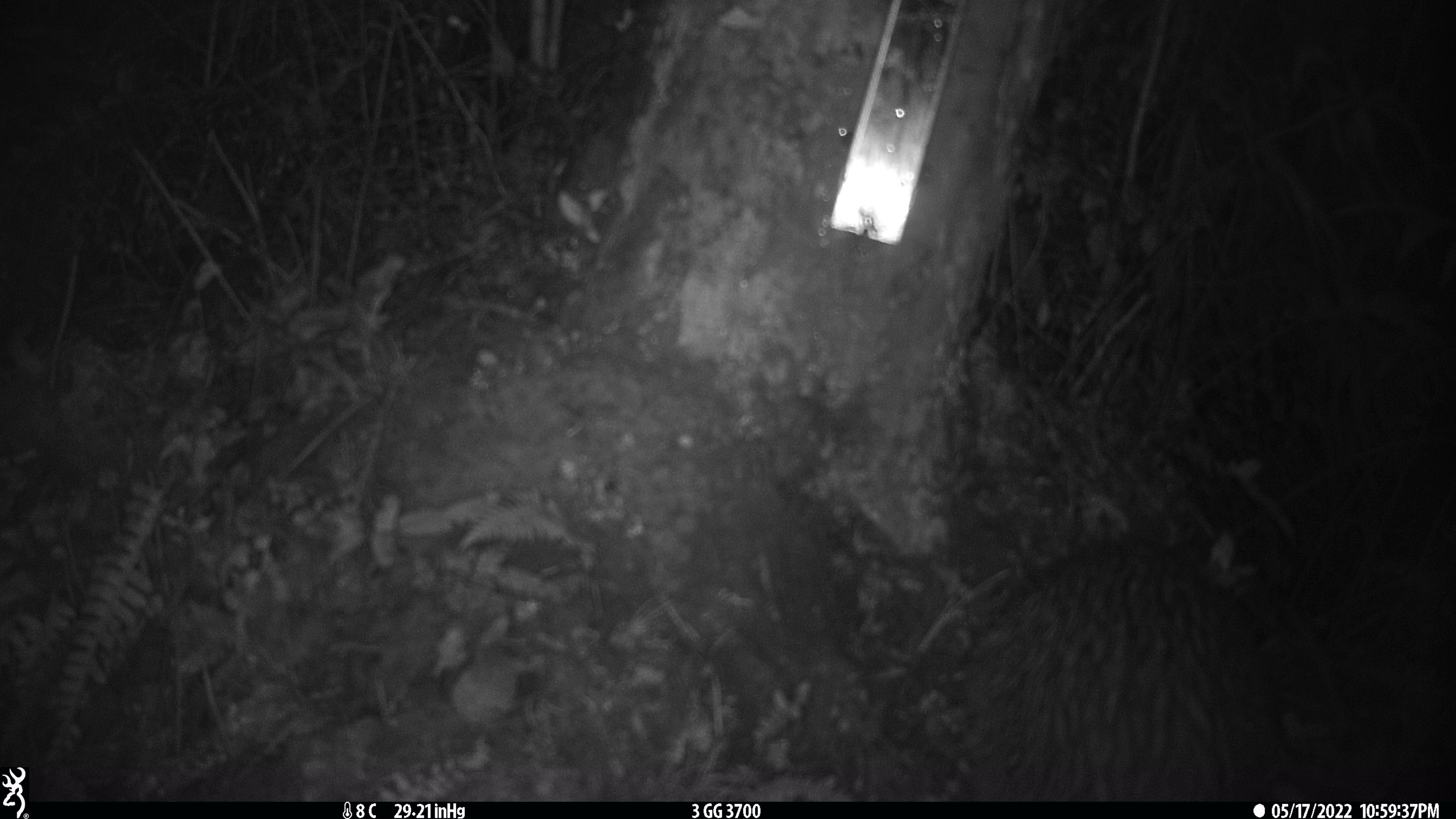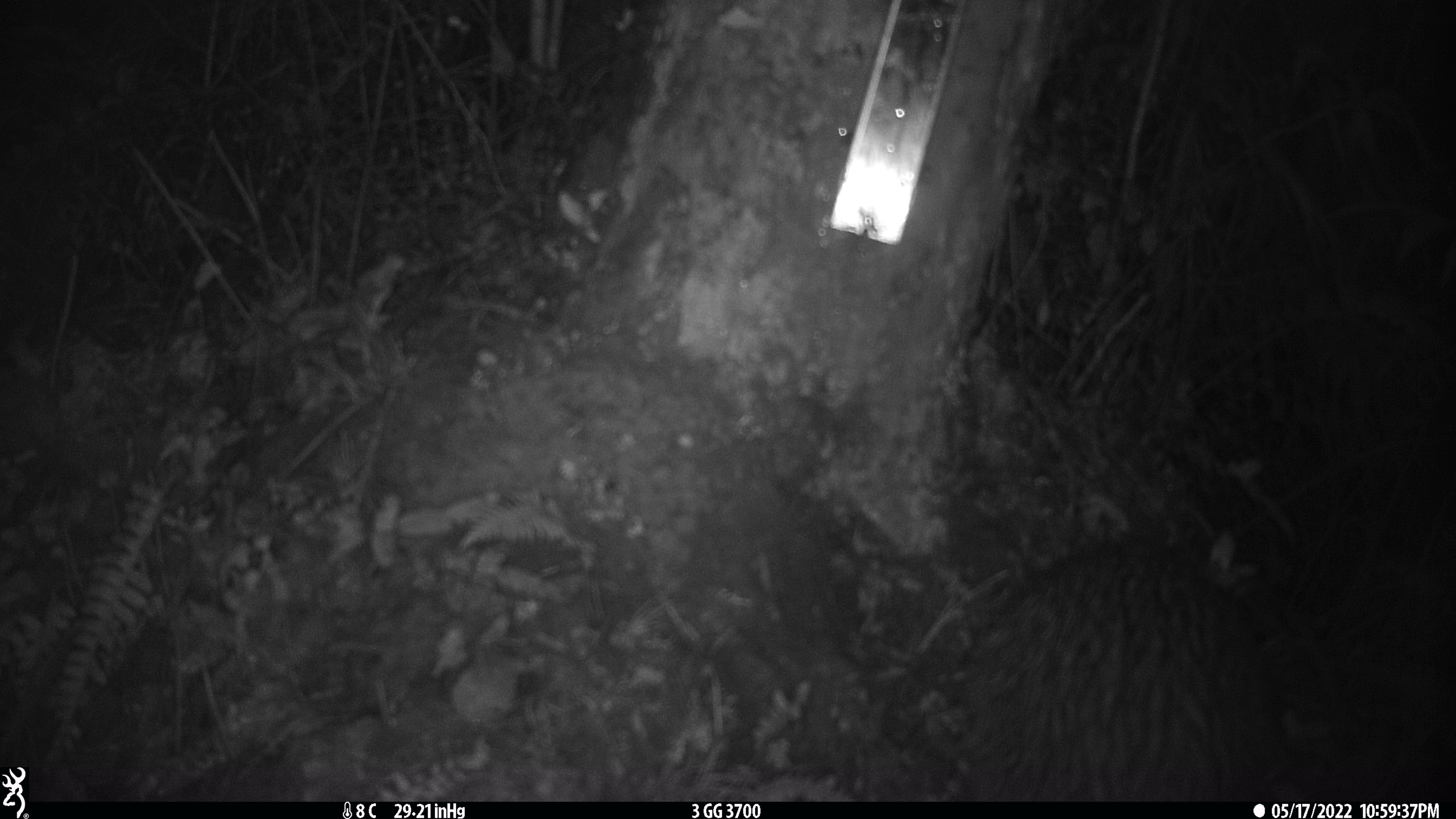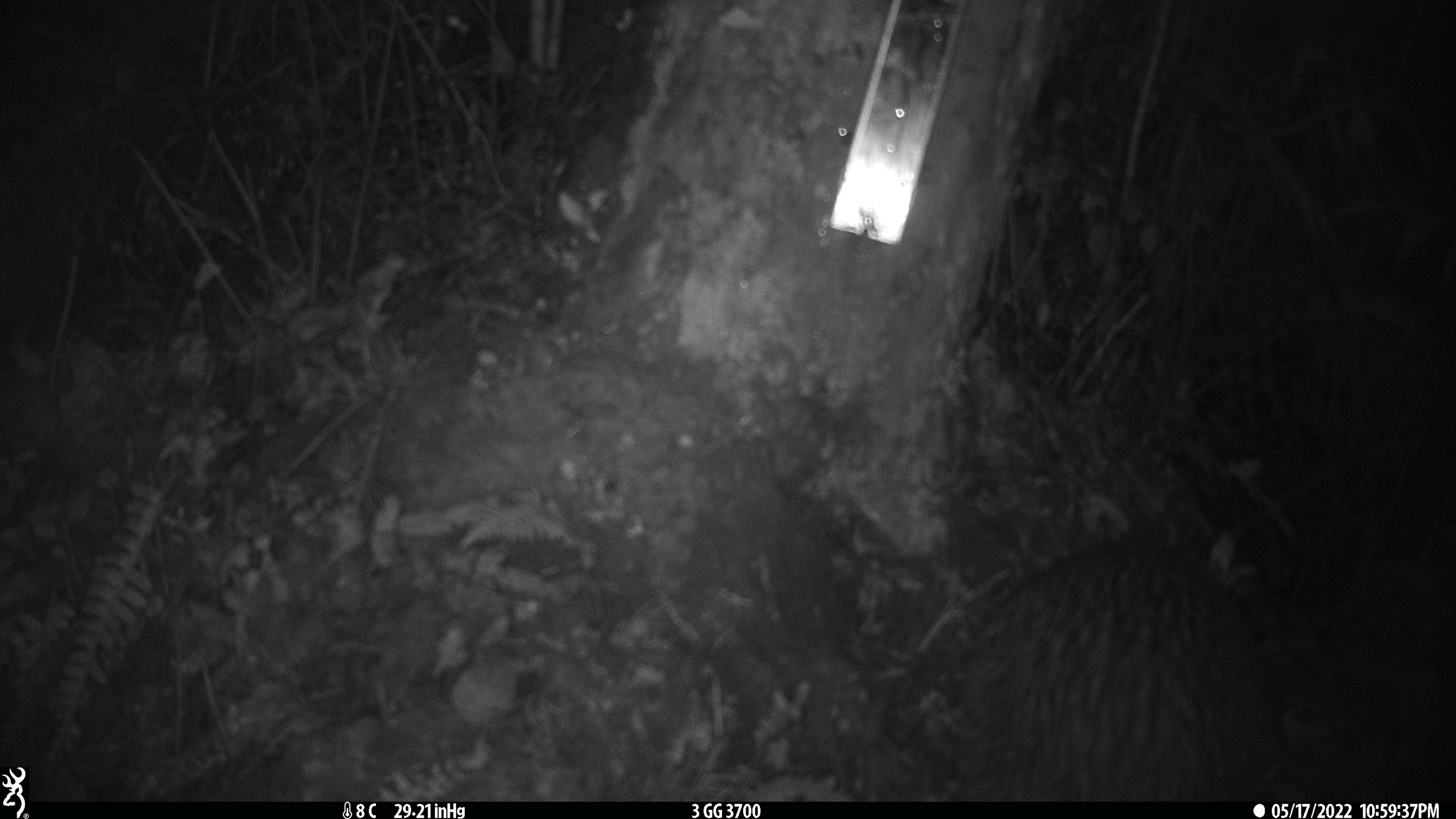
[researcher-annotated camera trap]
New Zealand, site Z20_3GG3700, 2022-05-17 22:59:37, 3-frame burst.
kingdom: Animalia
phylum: Chordata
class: Aves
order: Apterygiformes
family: Apterygidae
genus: Apteryx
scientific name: Apteryx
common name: kiwi